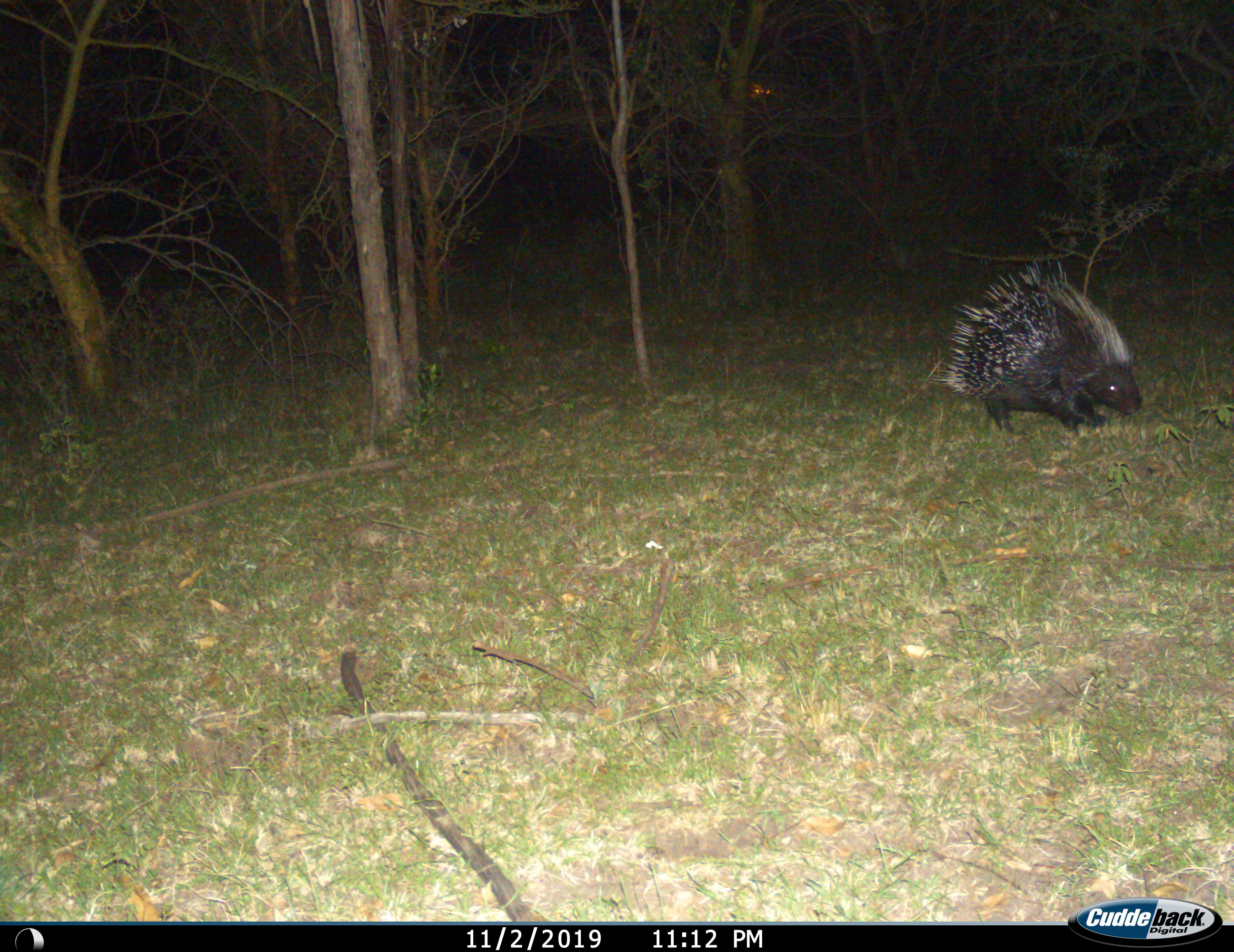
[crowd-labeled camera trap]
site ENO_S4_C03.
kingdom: Animalia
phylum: Chordata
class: Mammalia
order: Rodentia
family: Hystricidae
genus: Hystrix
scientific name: Hystrix cristata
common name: crested porcupine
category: porcupine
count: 1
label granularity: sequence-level